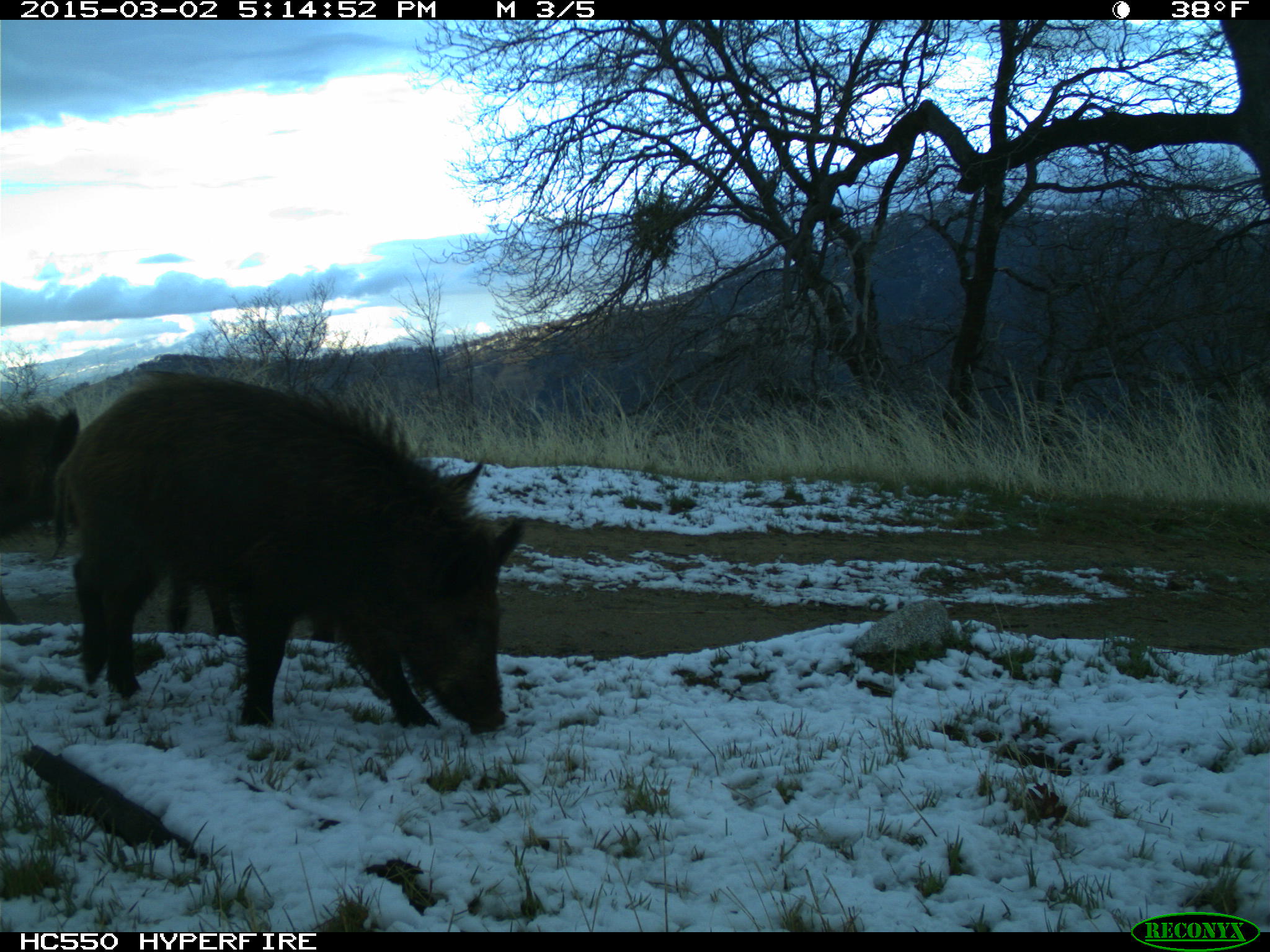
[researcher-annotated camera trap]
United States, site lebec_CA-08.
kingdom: Animalia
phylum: Chordata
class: Mammalia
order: Artiodactyla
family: Suidae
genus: Sus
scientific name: Sus scrofa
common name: wild boar